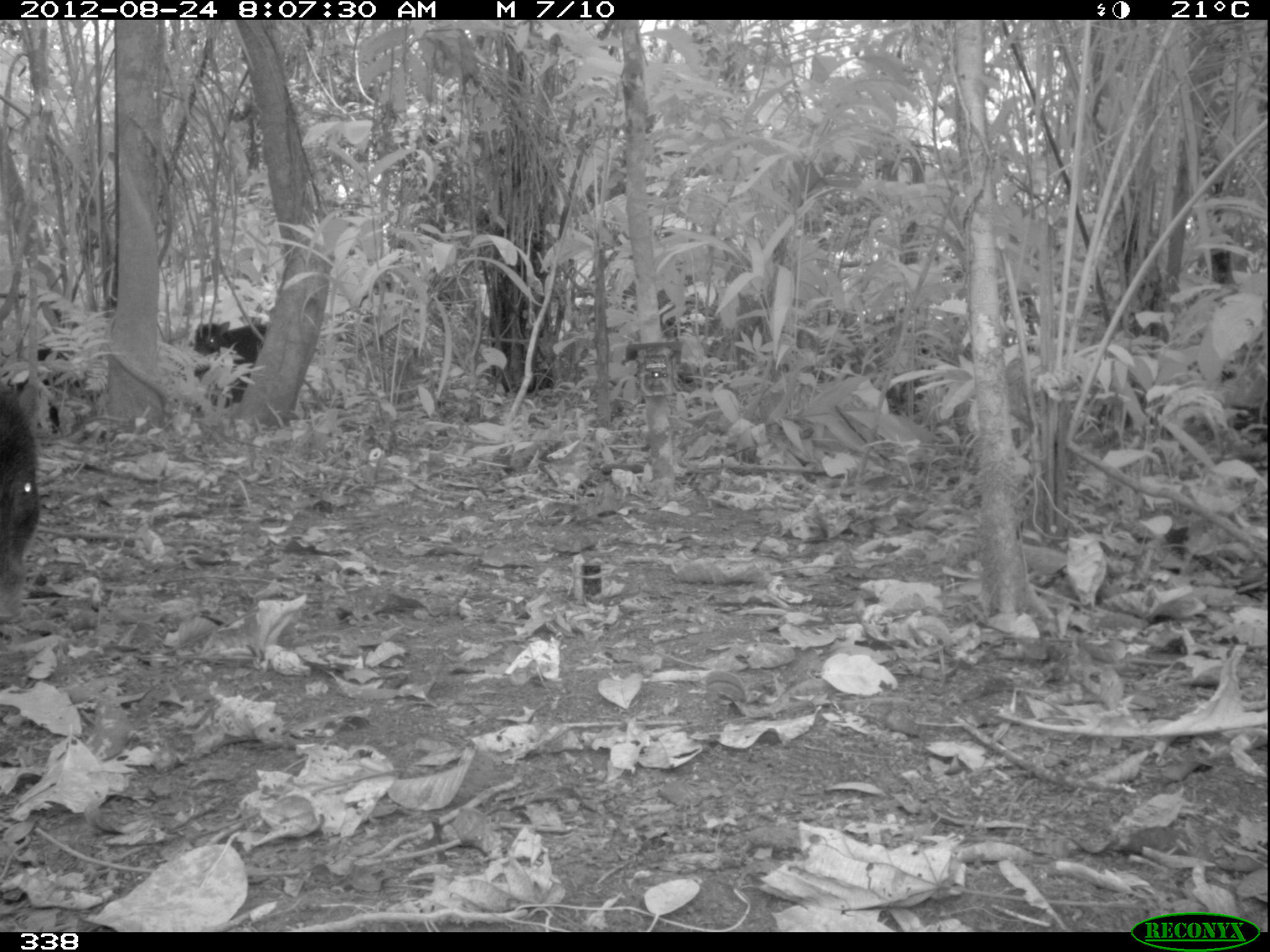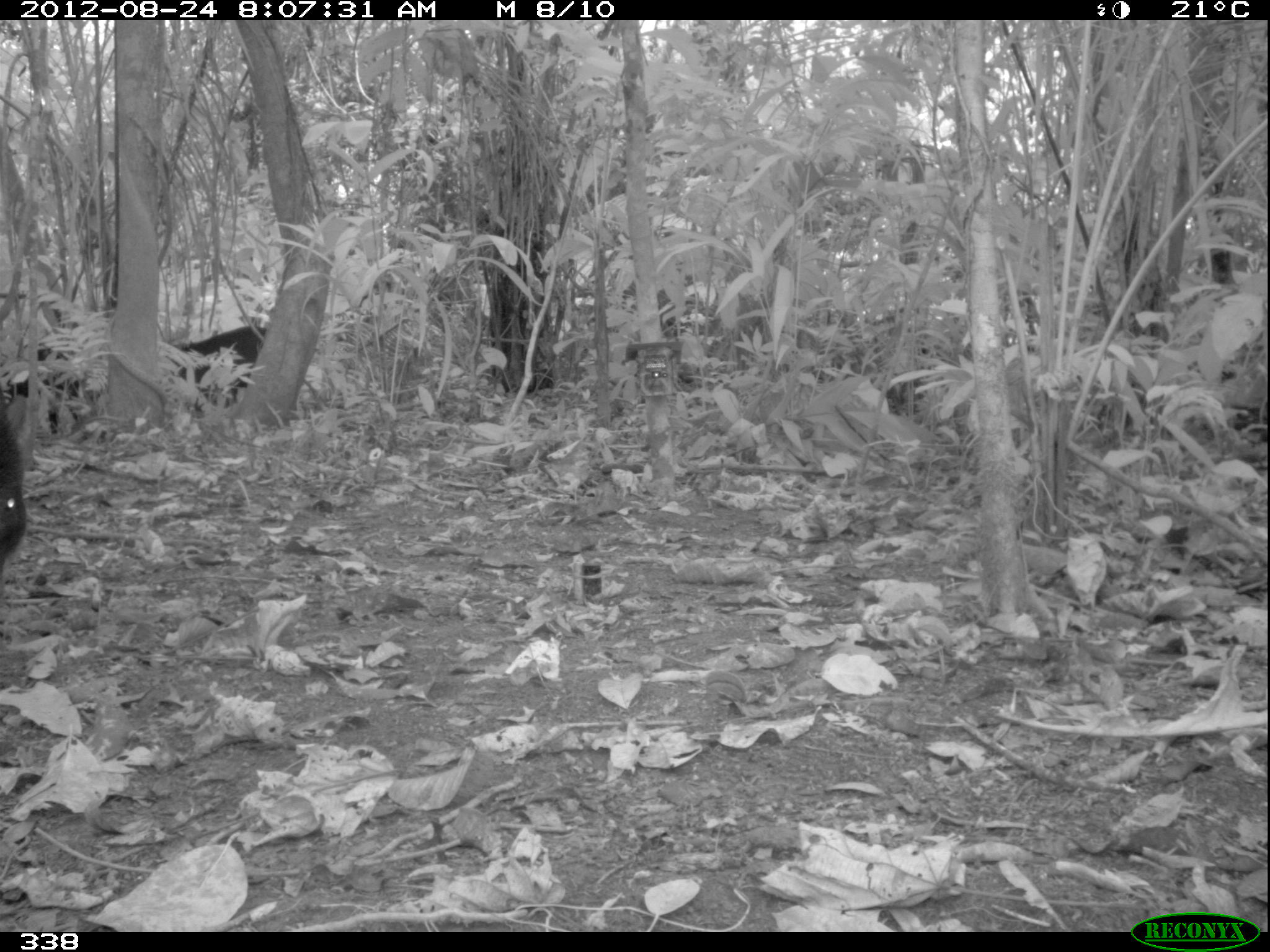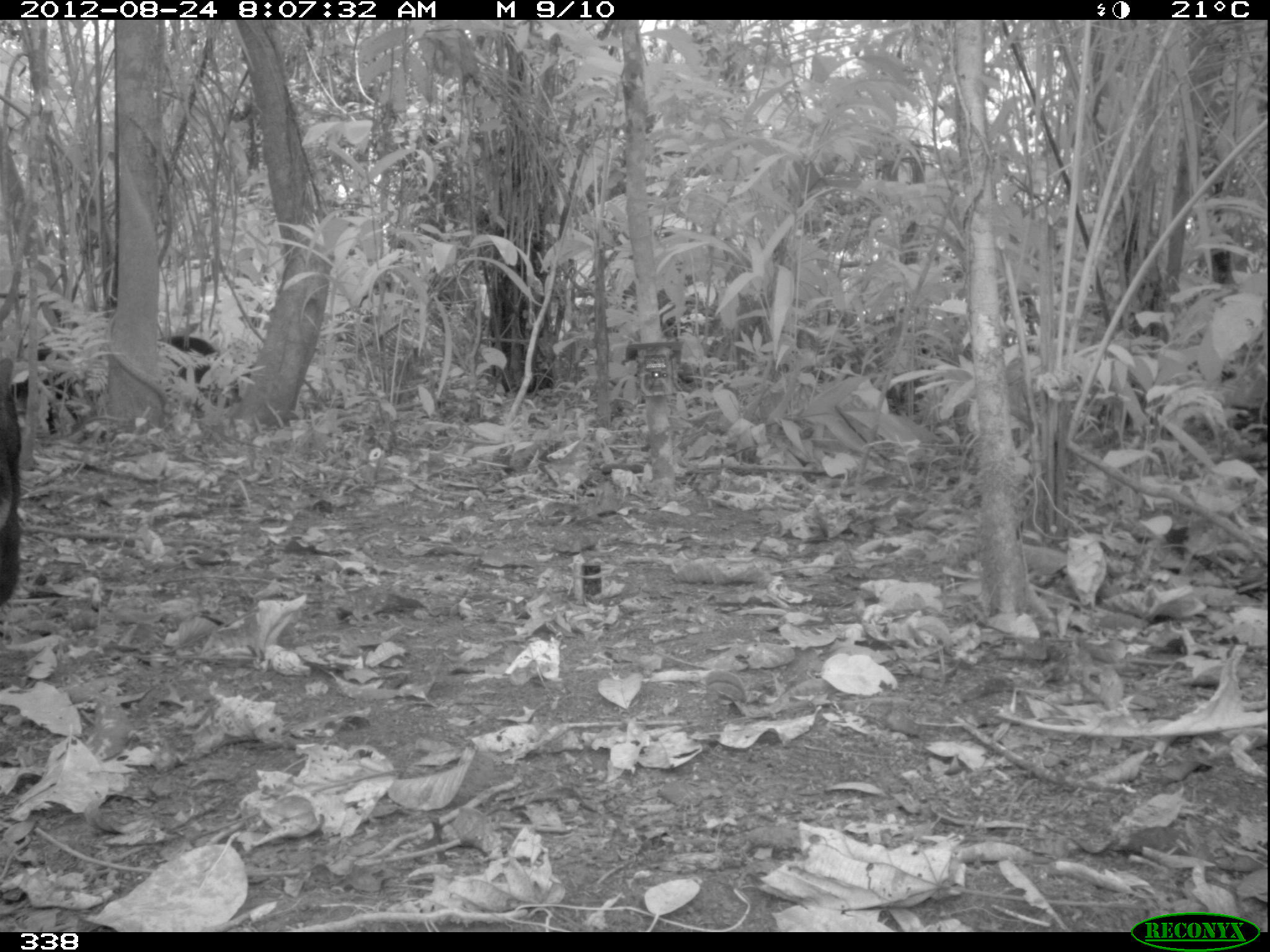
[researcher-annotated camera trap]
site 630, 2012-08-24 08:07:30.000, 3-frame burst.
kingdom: Animalia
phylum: Chordata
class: Mammalia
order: Artiodactyla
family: Tayassuidae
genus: Tayassu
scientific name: Tayassu pecari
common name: white-lipped peccary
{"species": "Tayassu pecari (white-lipped peccary)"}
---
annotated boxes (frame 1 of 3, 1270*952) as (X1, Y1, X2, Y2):
tayassu pecari: (0, 382, 42, 621); (3, 344, 99, 436); (187, 318, 268, 411)